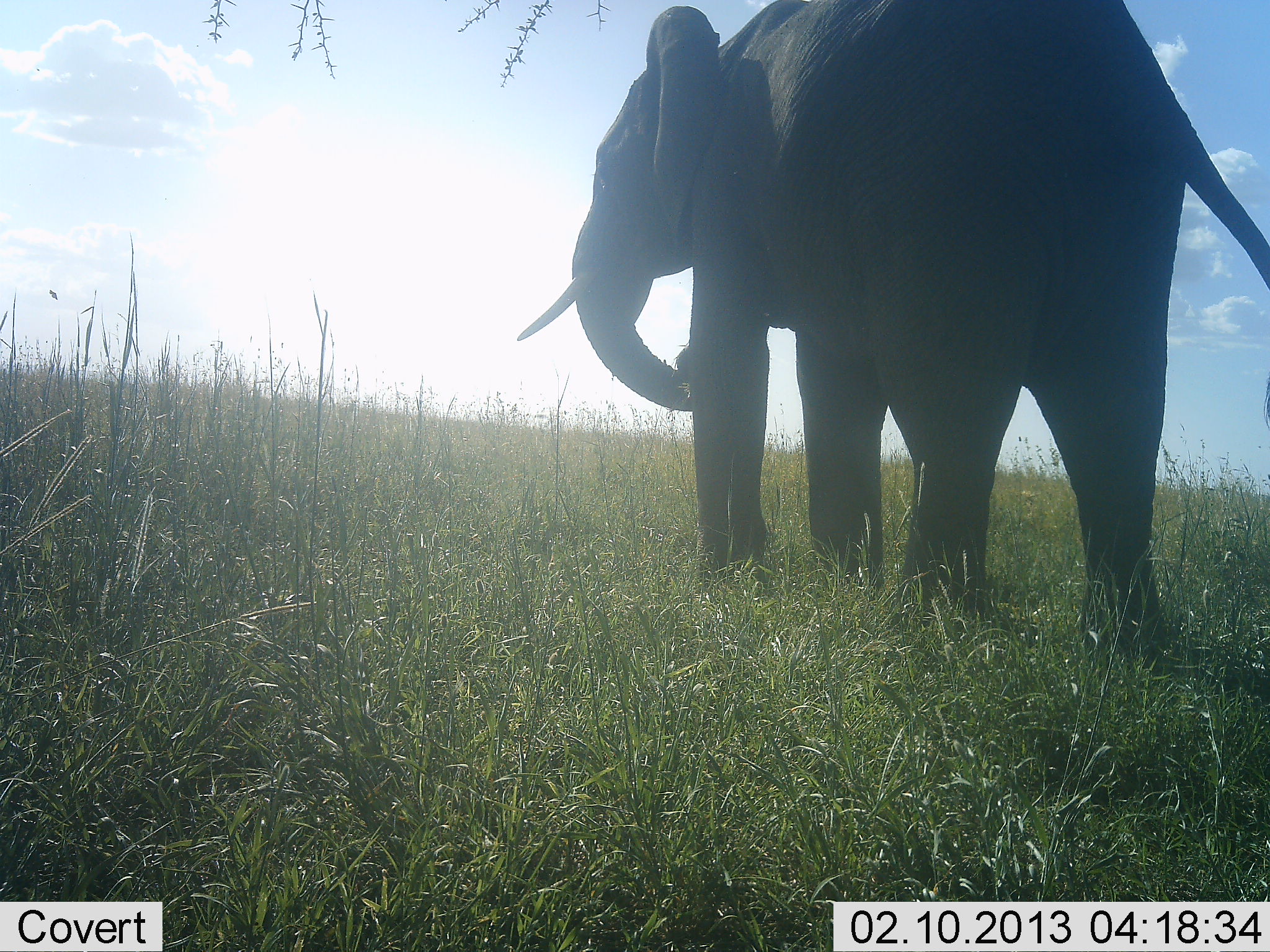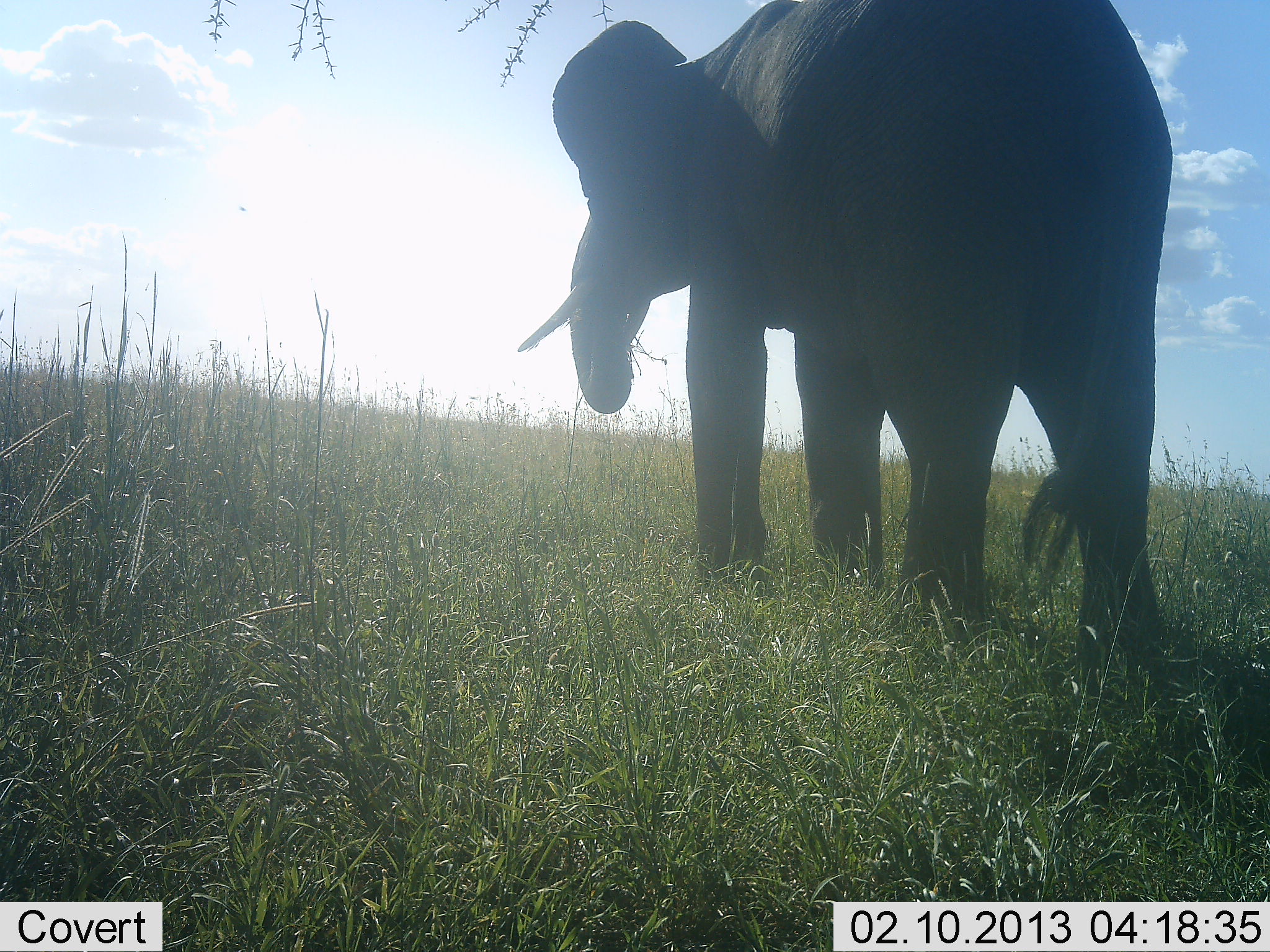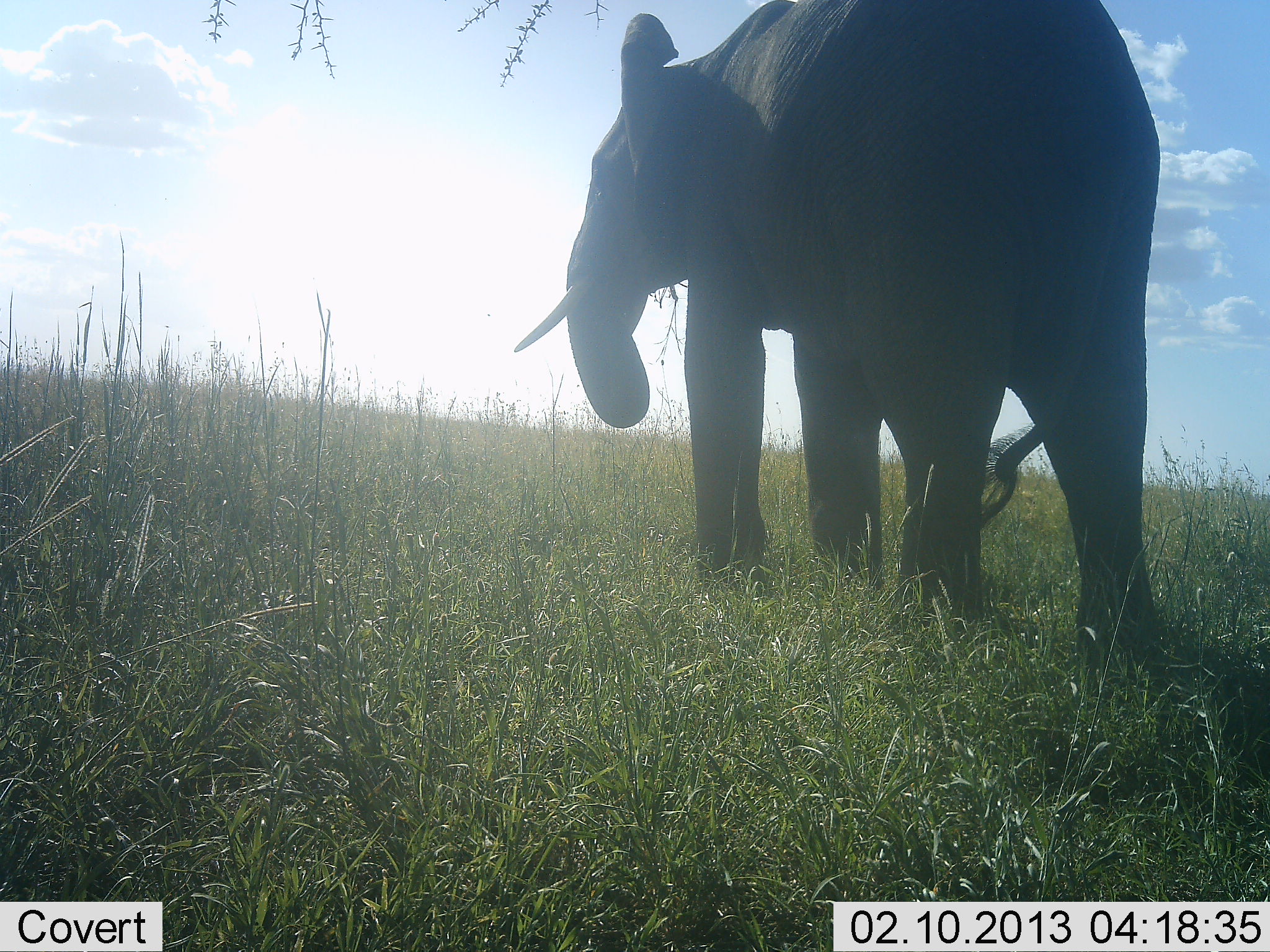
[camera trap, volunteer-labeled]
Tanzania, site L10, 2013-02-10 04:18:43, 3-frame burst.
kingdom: Animalia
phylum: Chordata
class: Mammalia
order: Proboscidea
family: Elephantidae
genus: Loxodonta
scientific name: Loxodonta africana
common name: african bush elephant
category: elephant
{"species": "elephant (african bush elephant) (Loxodonta africana)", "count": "1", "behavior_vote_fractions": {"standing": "59%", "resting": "0%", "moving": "7%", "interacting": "0%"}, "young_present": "0%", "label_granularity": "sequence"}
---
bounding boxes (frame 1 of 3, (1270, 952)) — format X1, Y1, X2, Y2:
animal: 515, 1, 1269, 657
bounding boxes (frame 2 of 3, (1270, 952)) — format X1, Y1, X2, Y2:
animal: 519, 1, 1173, 685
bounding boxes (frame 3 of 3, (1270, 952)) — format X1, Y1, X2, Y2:
animal: 512, 0, 1162, 675